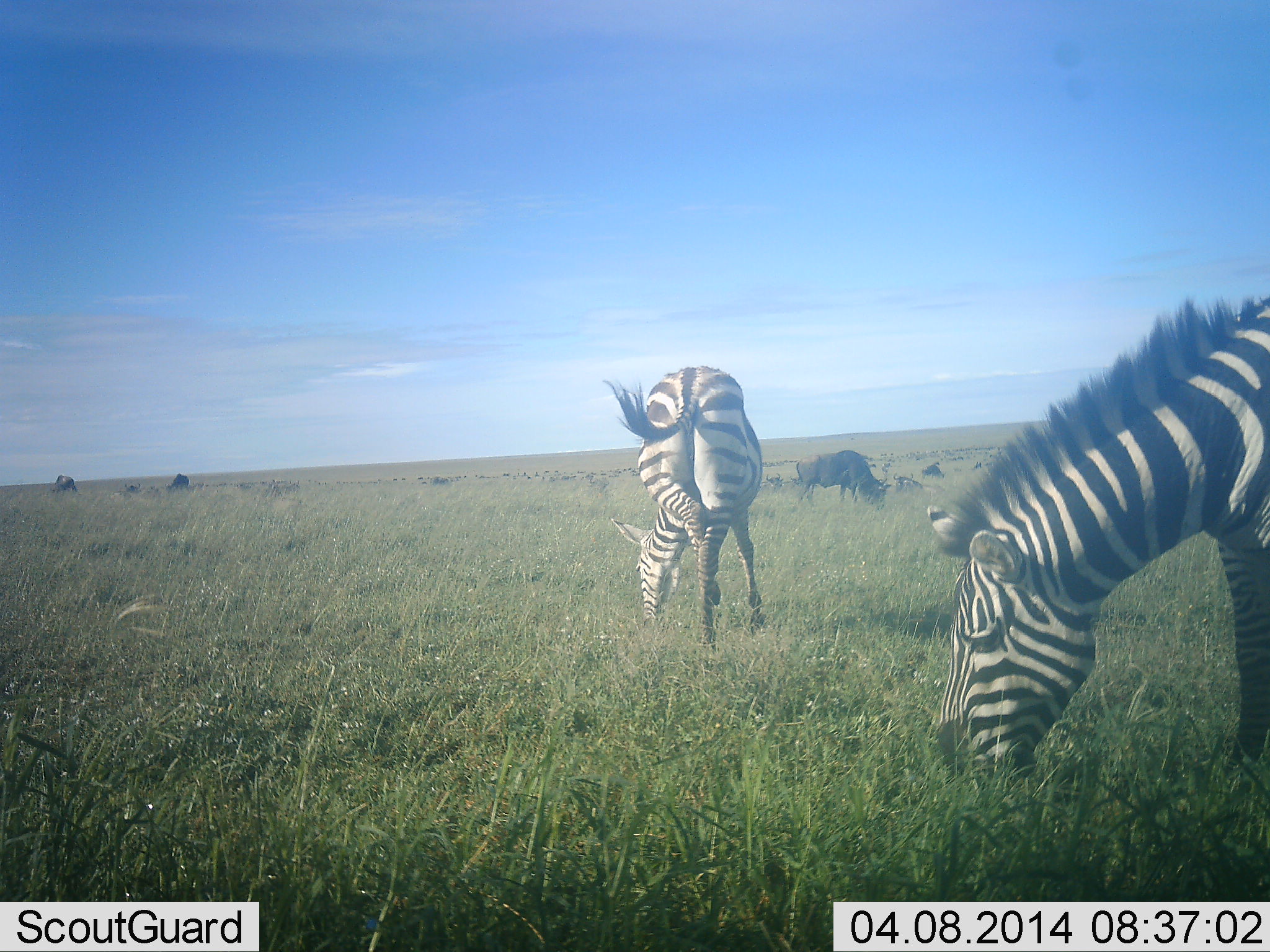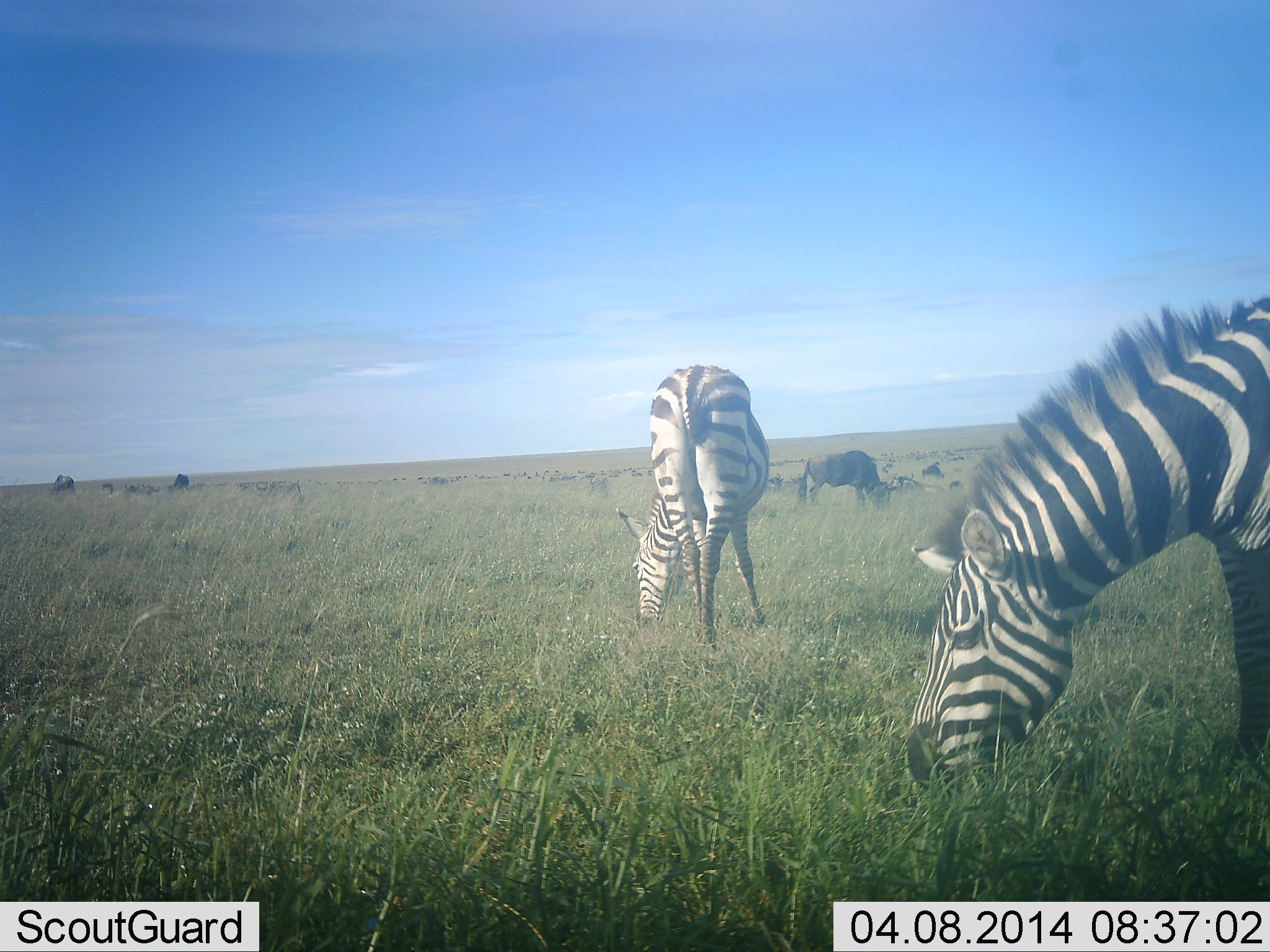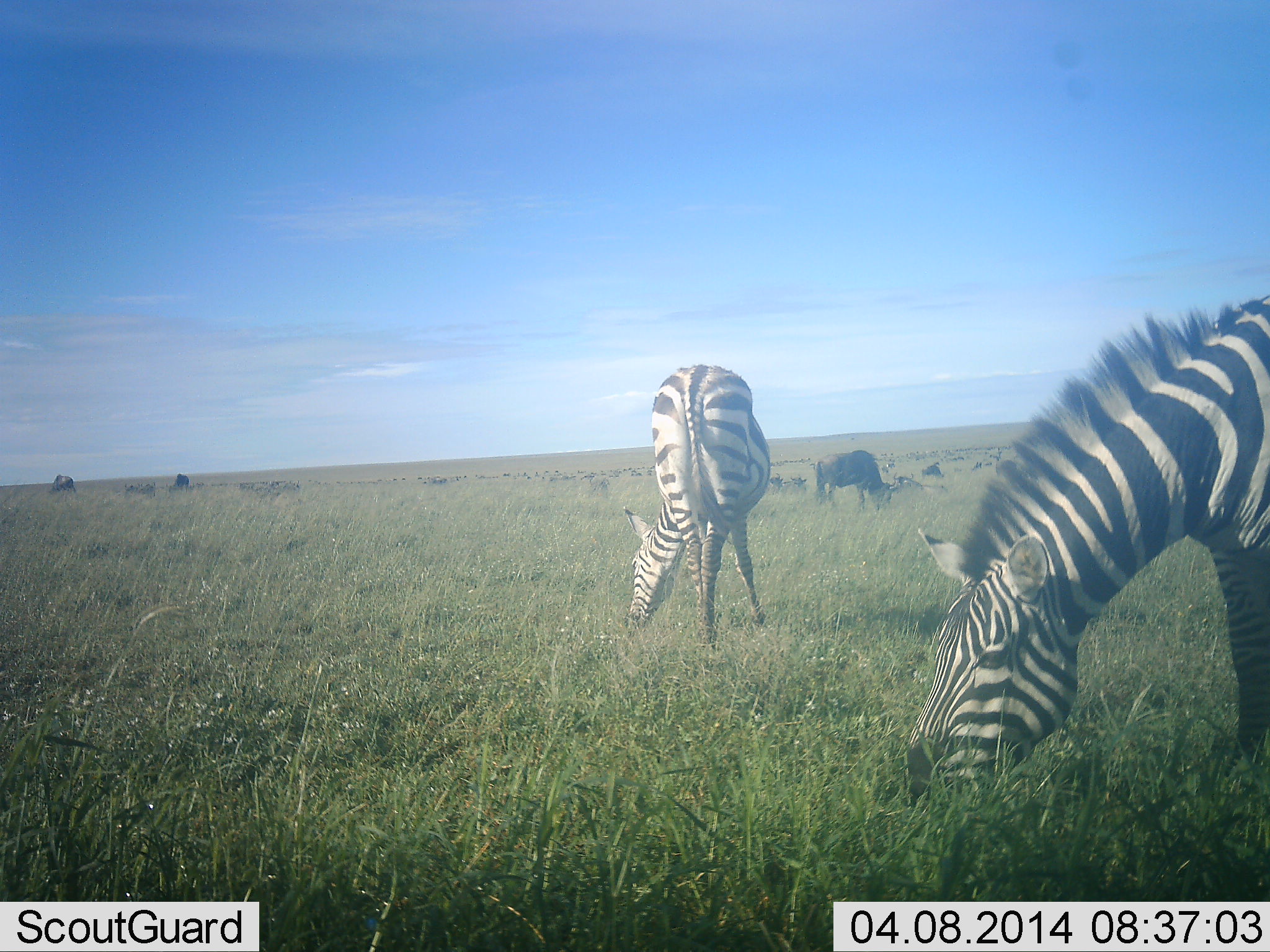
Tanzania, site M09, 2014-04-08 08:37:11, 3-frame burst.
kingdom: Animalia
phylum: Chordata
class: Mammalia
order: Artiodactyla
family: Bovidae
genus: Connochaetes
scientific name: Connochaetes taurinus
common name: blue wildebeest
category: wildebeest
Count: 3.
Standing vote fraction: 40%.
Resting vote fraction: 0%.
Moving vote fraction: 20%.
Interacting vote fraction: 0%.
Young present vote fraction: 0%.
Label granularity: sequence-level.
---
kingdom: Animalia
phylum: Chordata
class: Mammalia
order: Perissodactyla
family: Equidae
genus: Equus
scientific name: Equus quagga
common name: plains zebra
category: zebra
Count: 2.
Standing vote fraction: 12%.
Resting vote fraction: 0%.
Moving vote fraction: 0%.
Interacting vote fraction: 0%.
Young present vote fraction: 0%.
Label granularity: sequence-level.